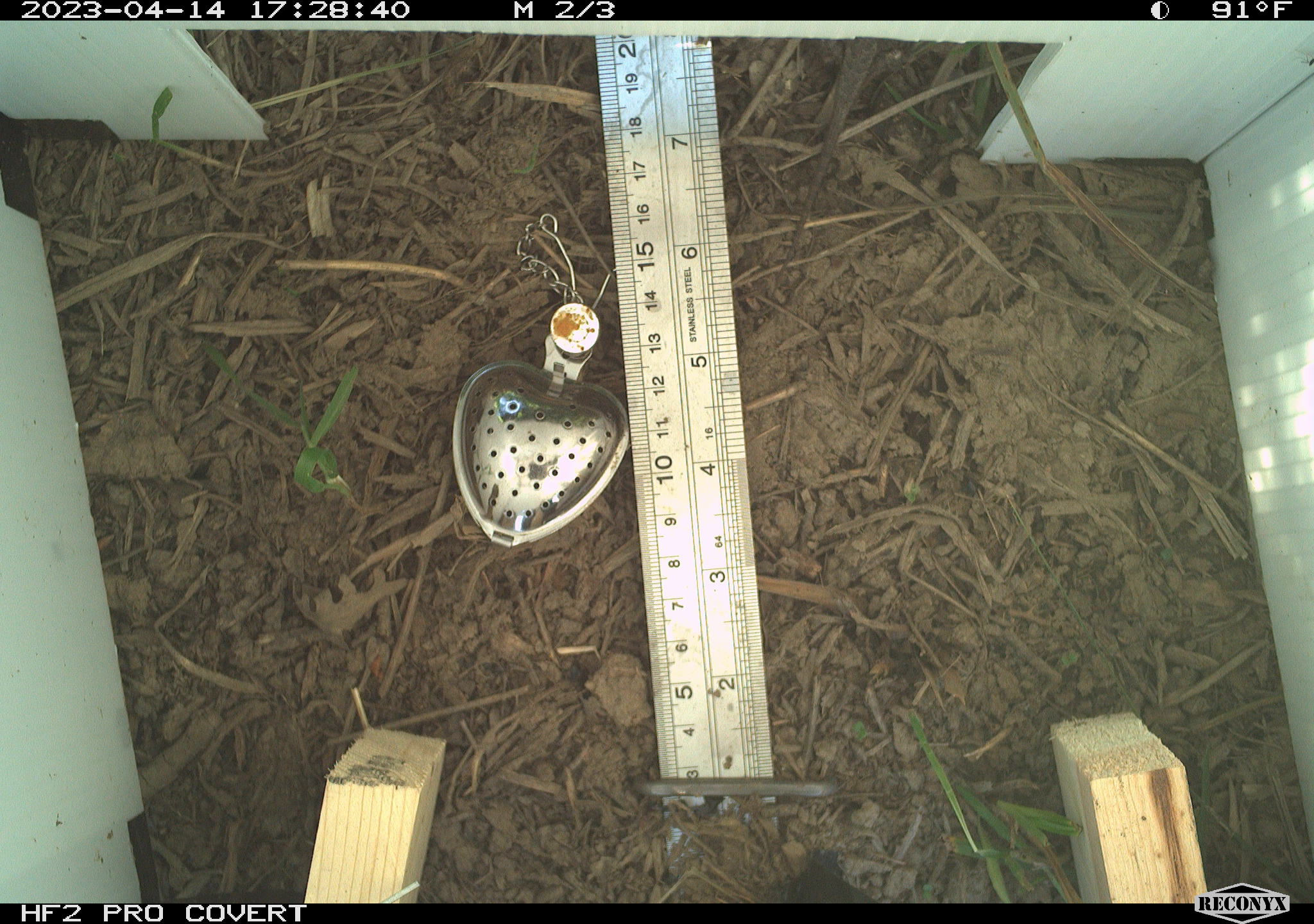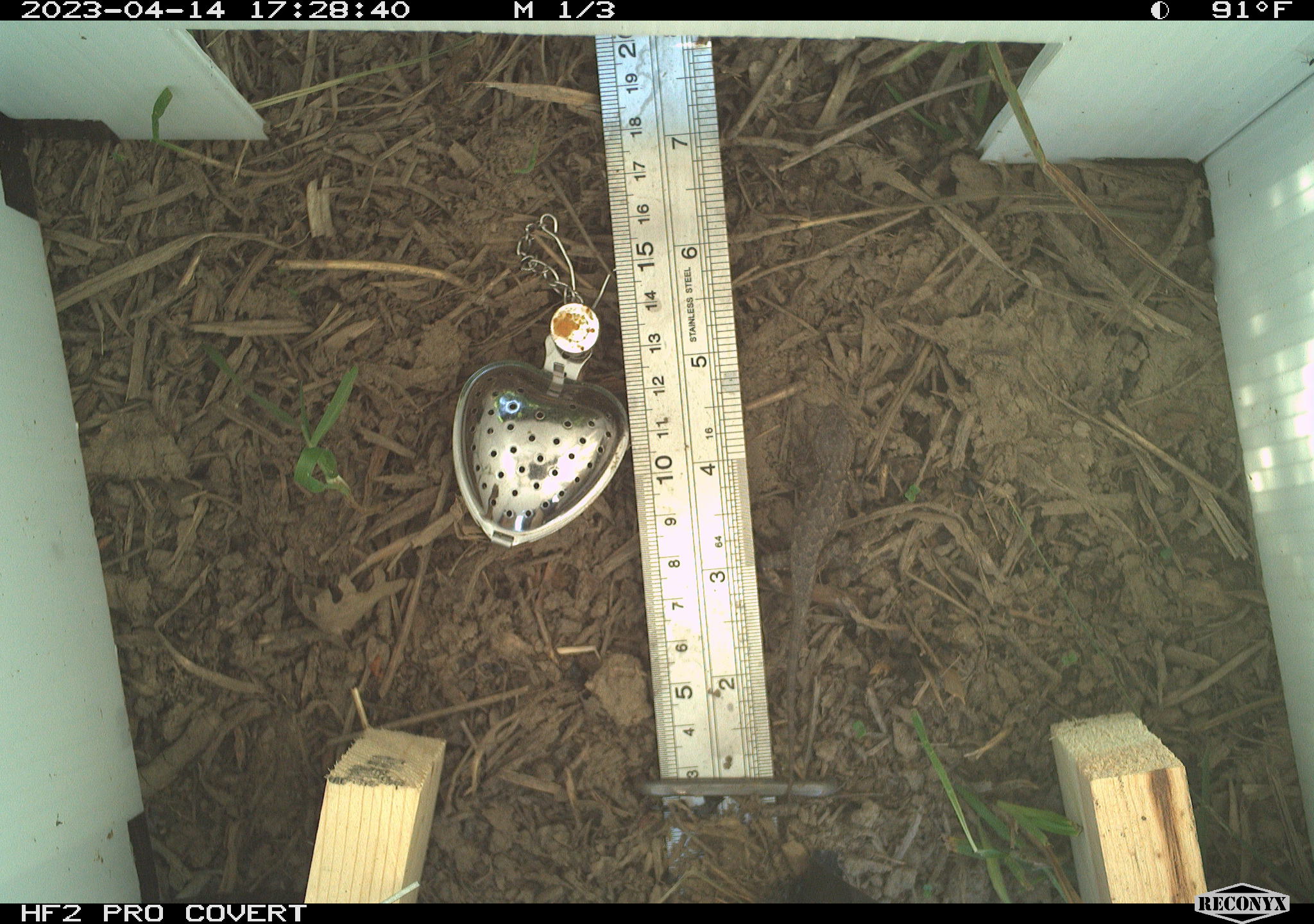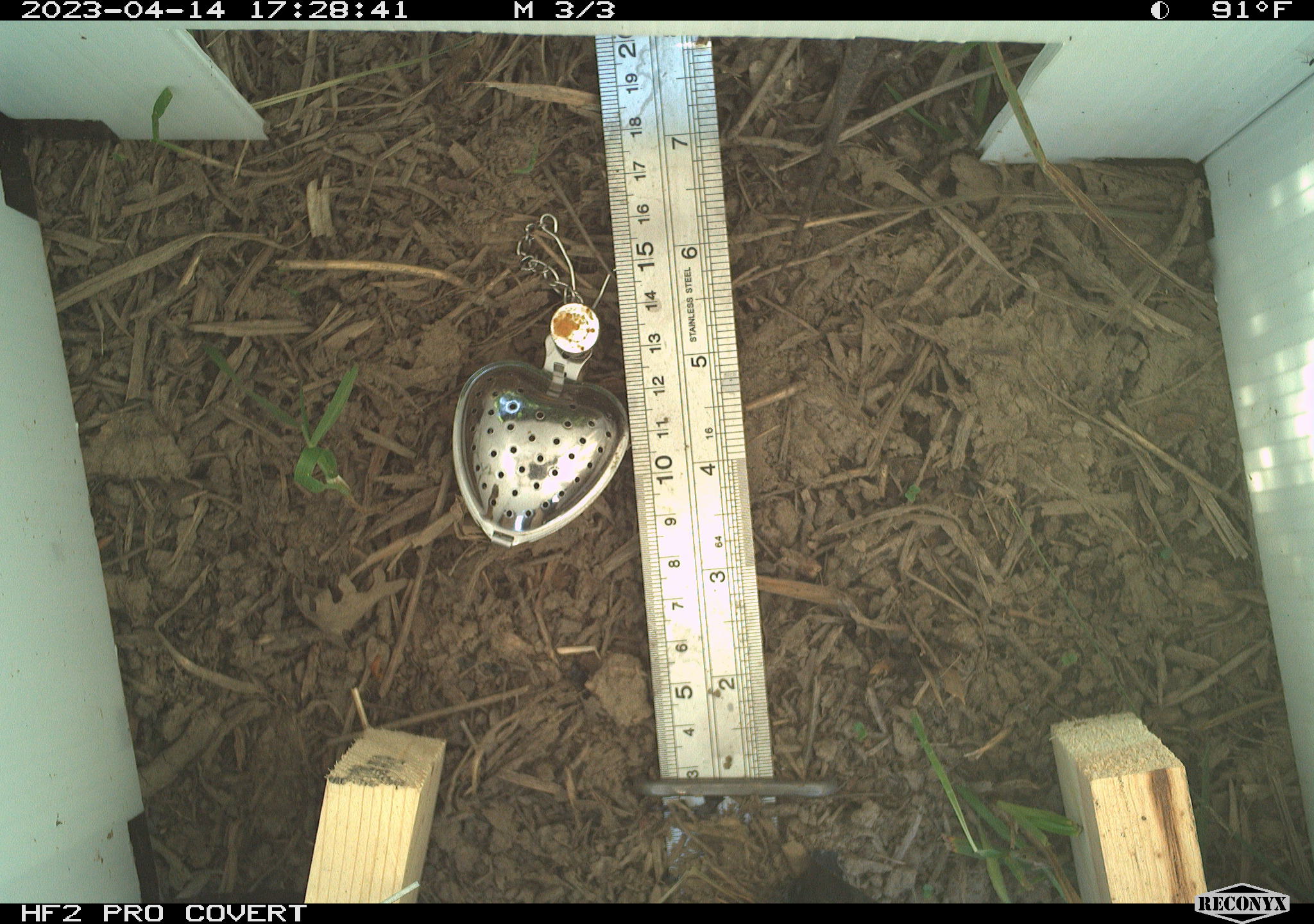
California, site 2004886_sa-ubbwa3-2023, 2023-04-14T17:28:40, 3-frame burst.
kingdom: Animalia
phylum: Chordata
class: Reptilia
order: Squamata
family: Phrynosomatidae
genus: Sceloporus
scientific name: Sceloporus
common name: spiny lizards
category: sceloporus species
Sceloporus species (spiny lizards) (Sceloporus).